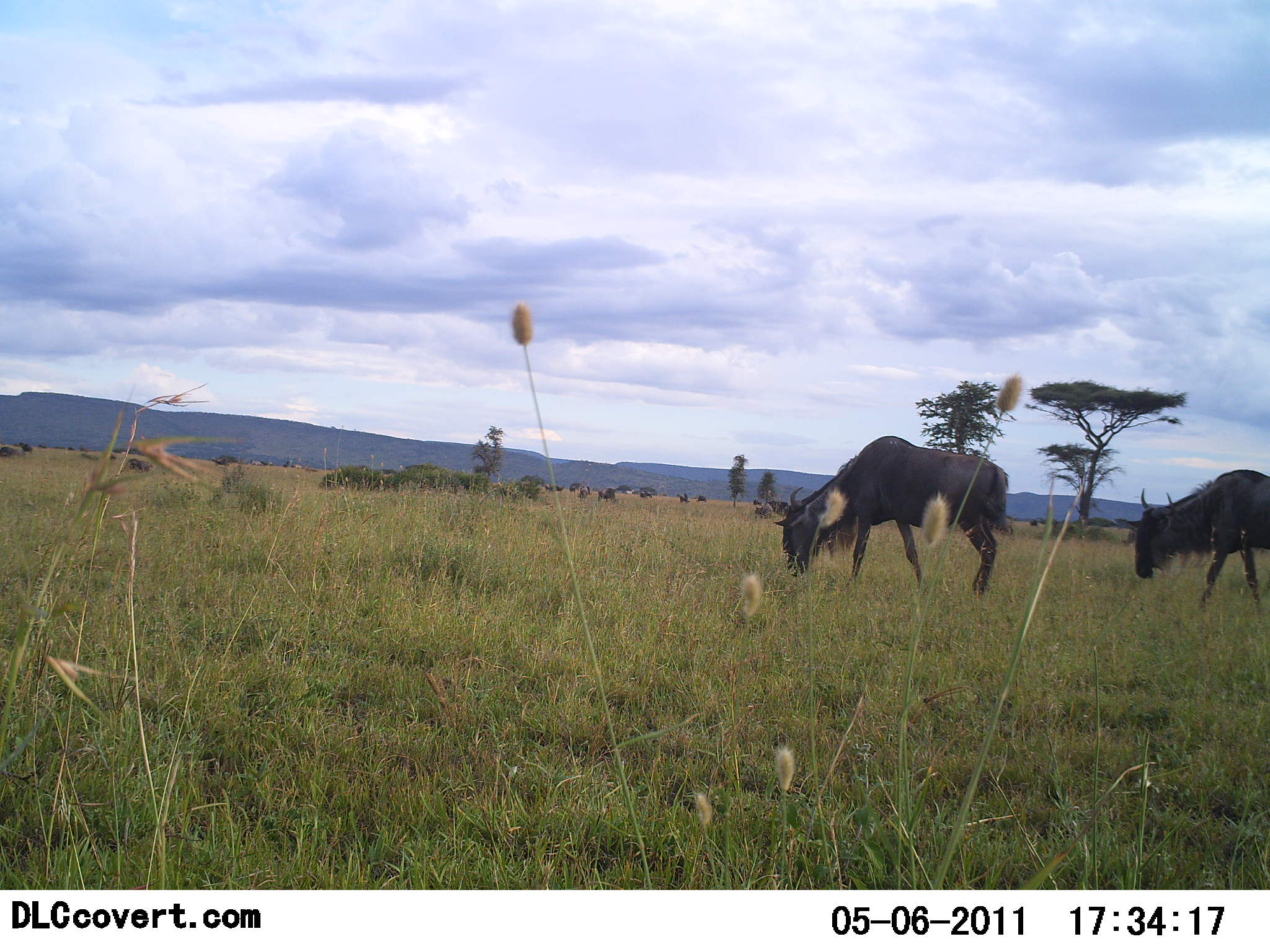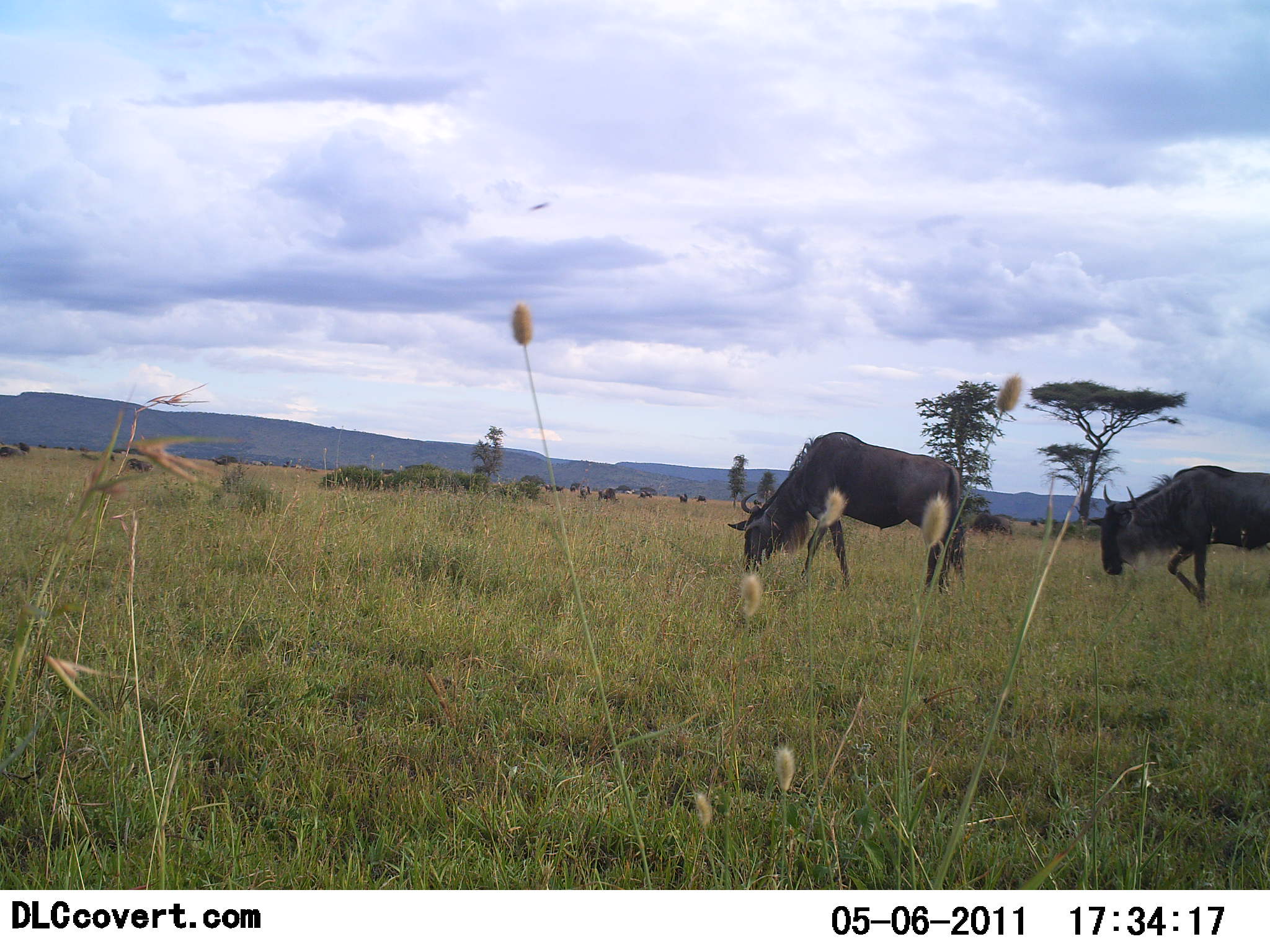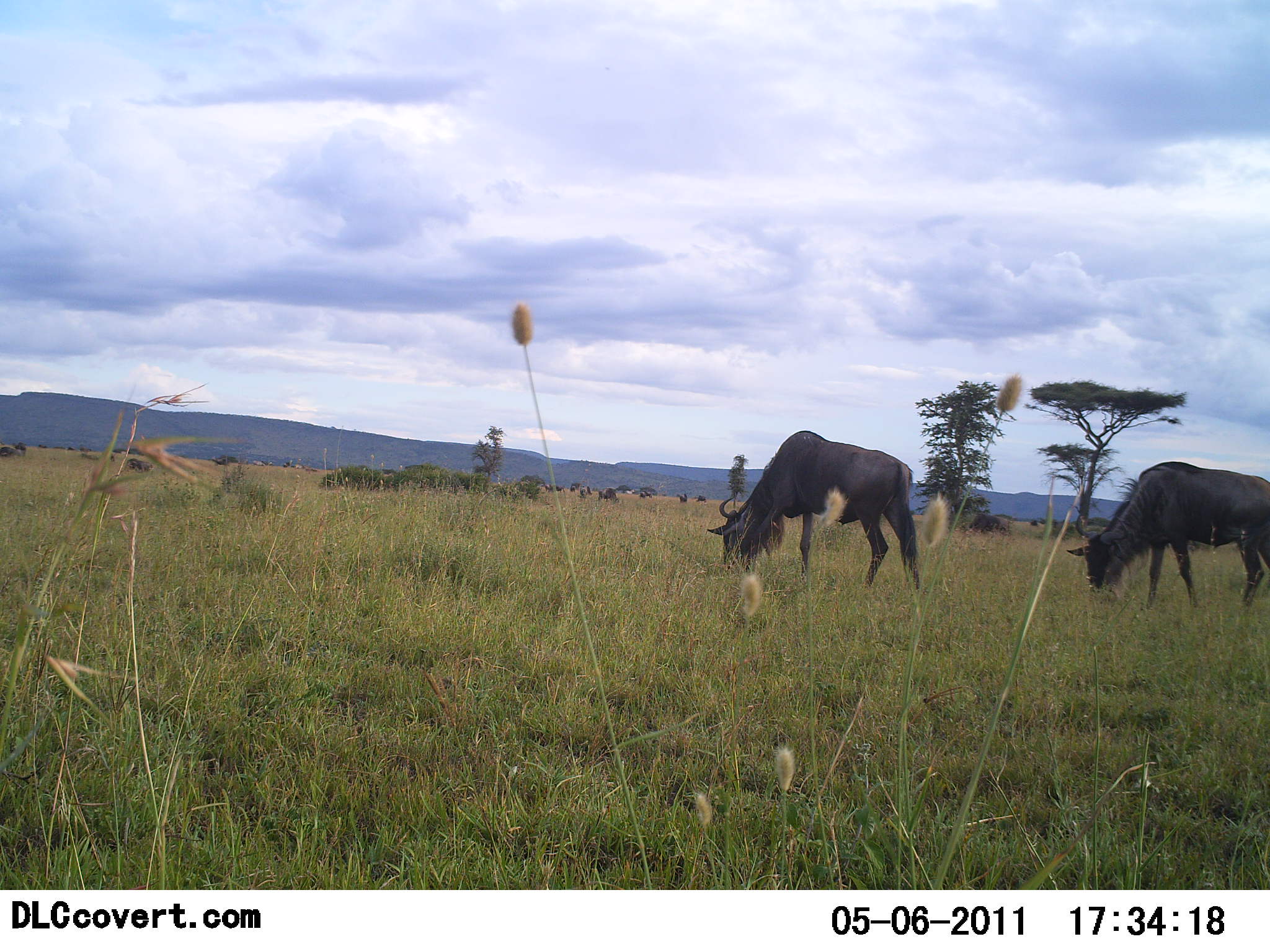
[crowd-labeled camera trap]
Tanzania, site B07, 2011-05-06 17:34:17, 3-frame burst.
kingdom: Animalia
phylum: Chordata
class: Mammalia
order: Artiodactyla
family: Bovidae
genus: Connochaetes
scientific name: Connochaetes taurinus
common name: blue wildebeest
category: wildebeest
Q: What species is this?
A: Wildebeest (blue wildebeest) (Connochaetes taurinus).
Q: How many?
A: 2.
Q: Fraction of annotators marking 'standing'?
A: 17%.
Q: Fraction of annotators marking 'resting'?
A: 0%.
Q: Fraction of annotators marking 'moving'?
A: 50%.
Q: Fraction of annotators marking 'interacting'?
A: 0%.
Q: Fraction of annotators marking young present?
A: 0%.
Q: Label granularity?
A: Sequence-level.